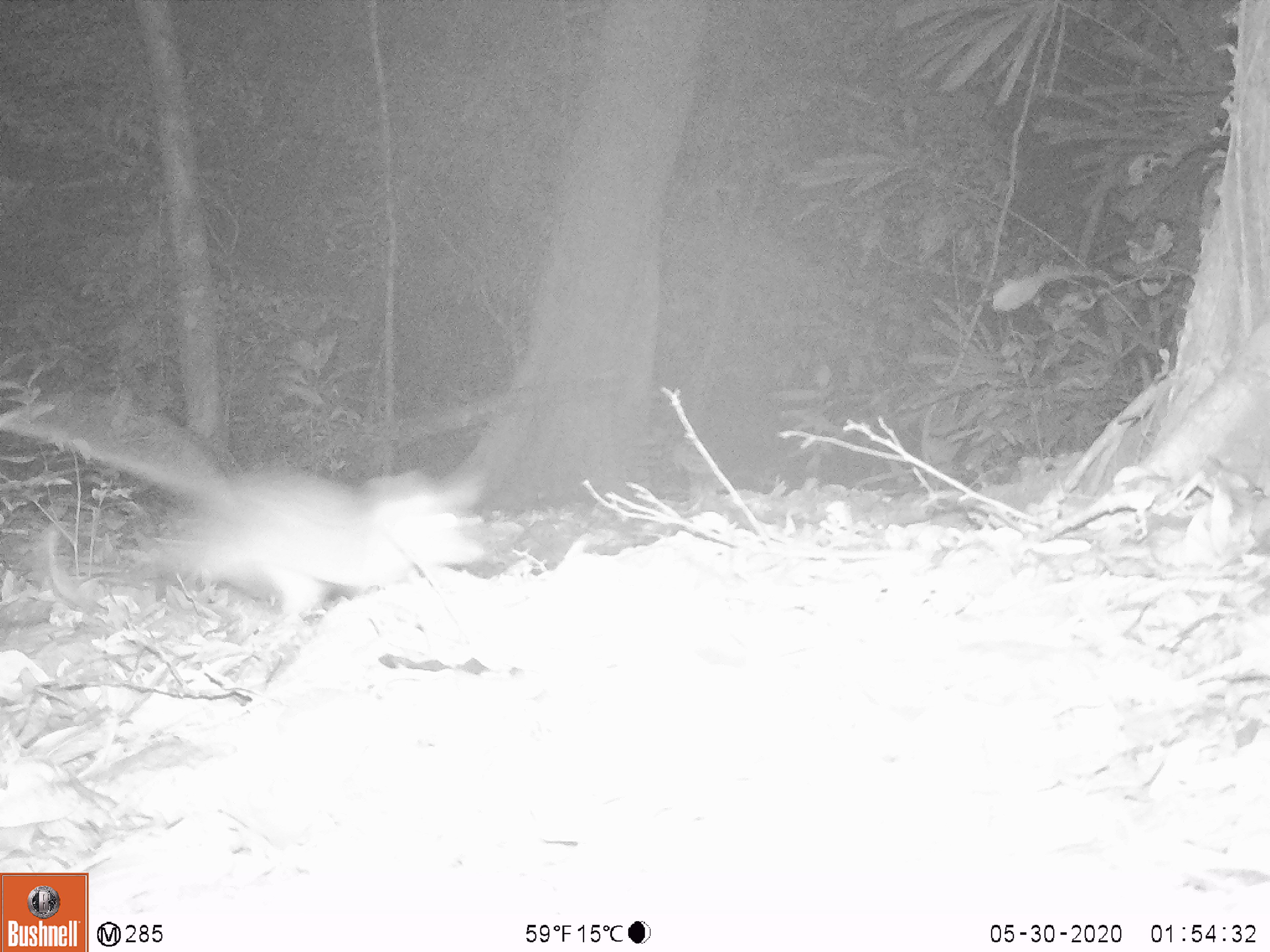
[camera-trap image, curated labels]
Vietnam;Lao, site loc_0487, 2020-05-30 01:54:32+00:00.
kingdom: Animalia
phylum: Chordata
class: Mammalia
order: Rodentia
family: Muridae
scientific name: Muridae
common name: old-world mice and rats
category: unidentified murid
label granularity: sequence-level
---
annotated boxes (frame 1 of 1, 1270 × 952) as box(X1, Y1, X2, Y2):
unidentified murid: box(0, 412, 490, 625)